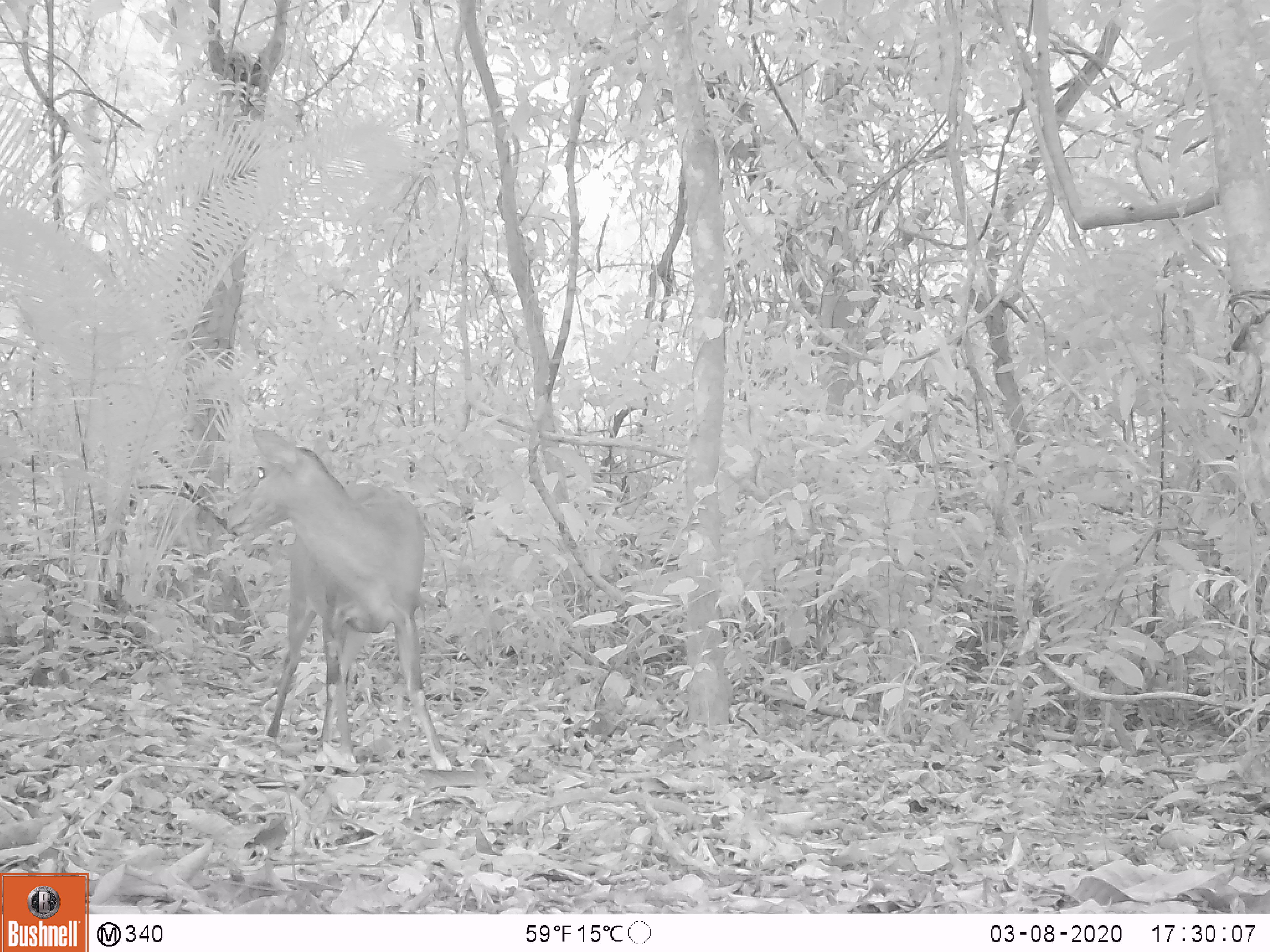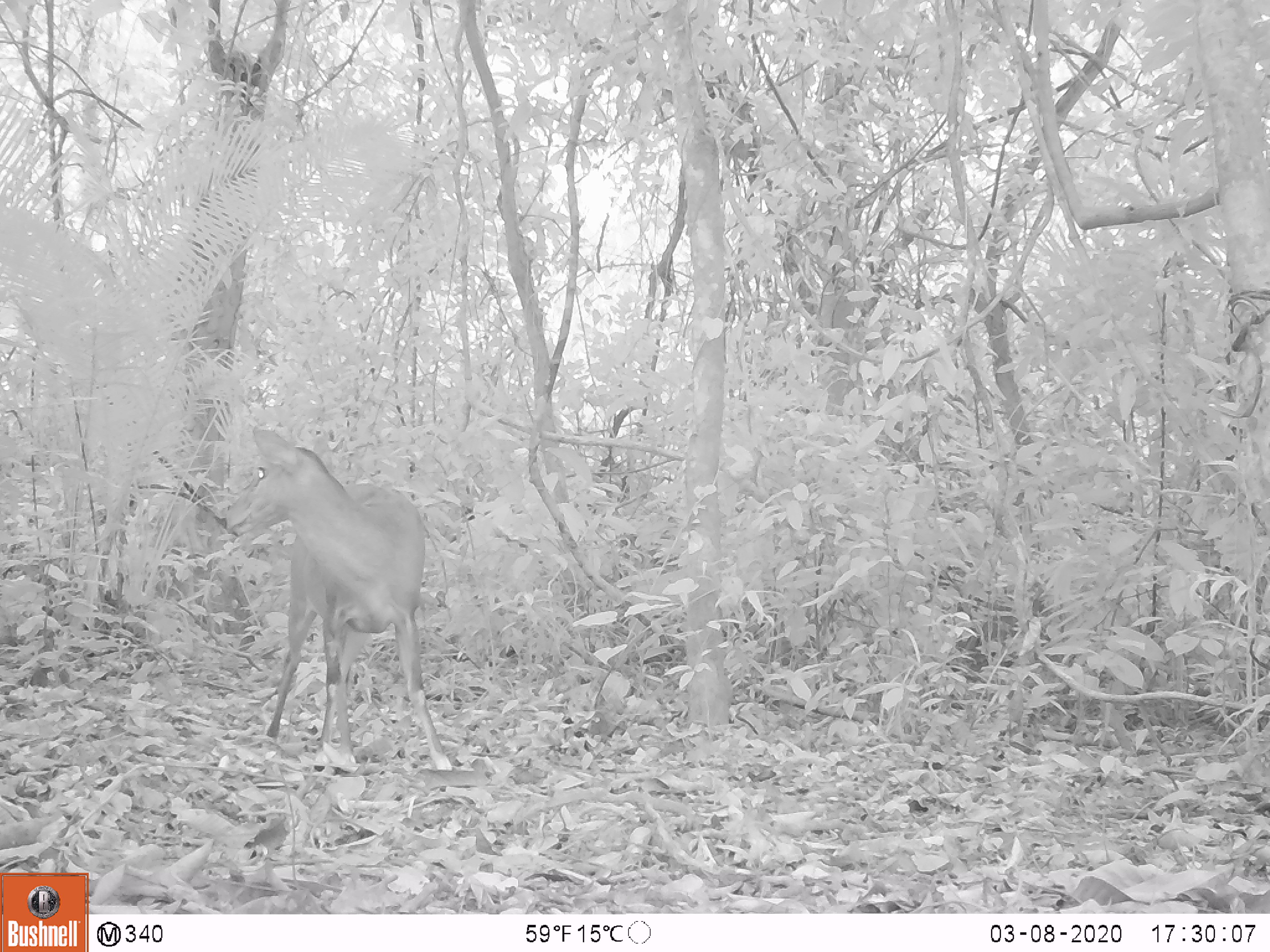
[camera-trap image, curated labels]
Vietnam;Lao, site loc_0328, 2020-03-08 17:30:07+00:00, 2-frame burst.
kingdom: Animalia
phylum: Chordata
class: Mammalia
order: Artiodactyla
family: Cervidae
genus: Muntiacus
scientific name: Muntiacus vuquangensis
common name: large-antlered muntjac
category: large antlered muntjac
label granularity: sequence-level